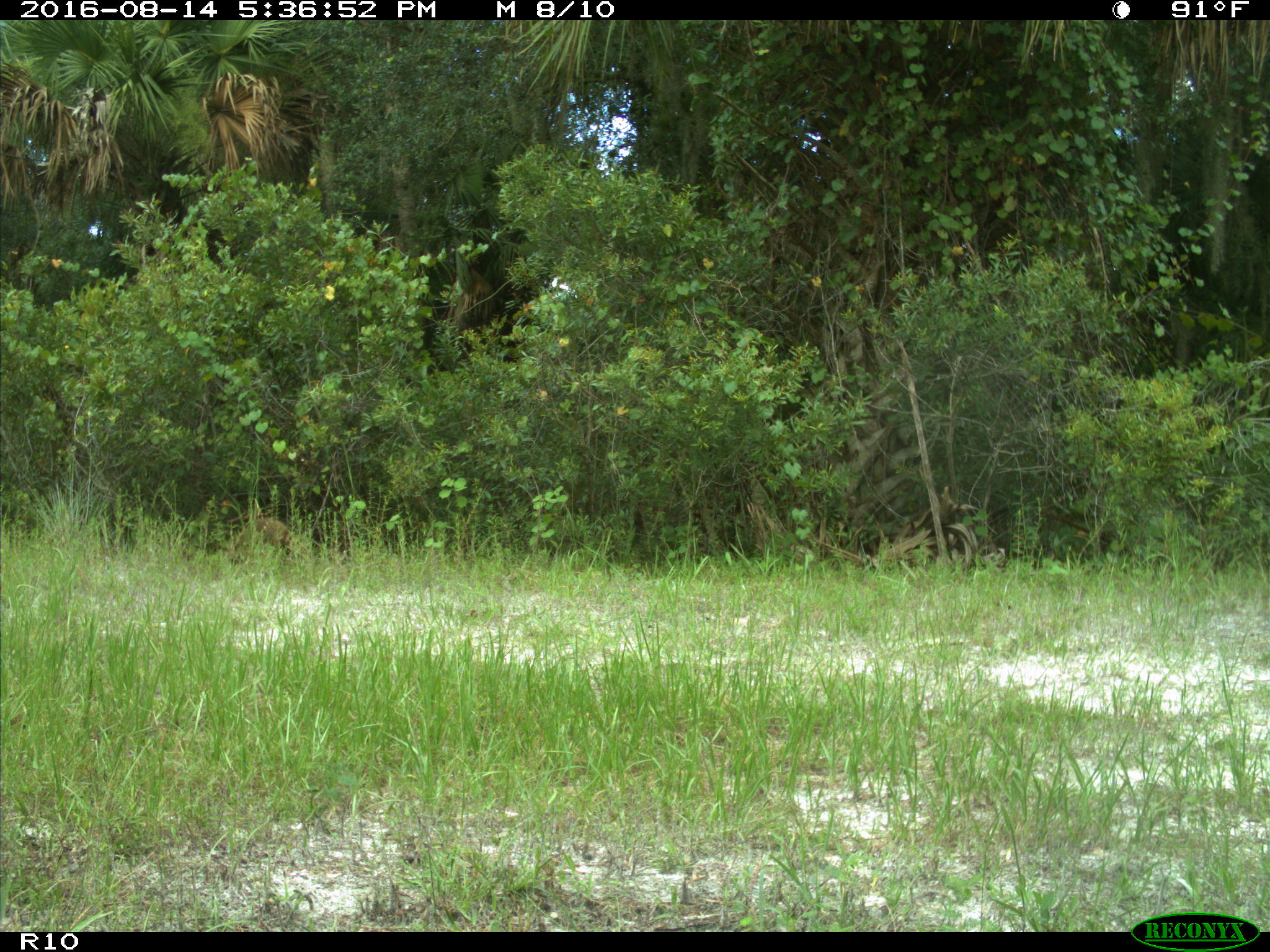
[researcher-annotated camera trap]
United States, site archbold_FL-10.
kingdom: Animalia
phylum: Chordata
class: Mammalia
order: Carnivora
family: Procyonidae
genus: Procyon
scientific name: Procyon lotor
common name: common raccoon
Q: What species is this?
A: Procyon lotor (common raccoon).